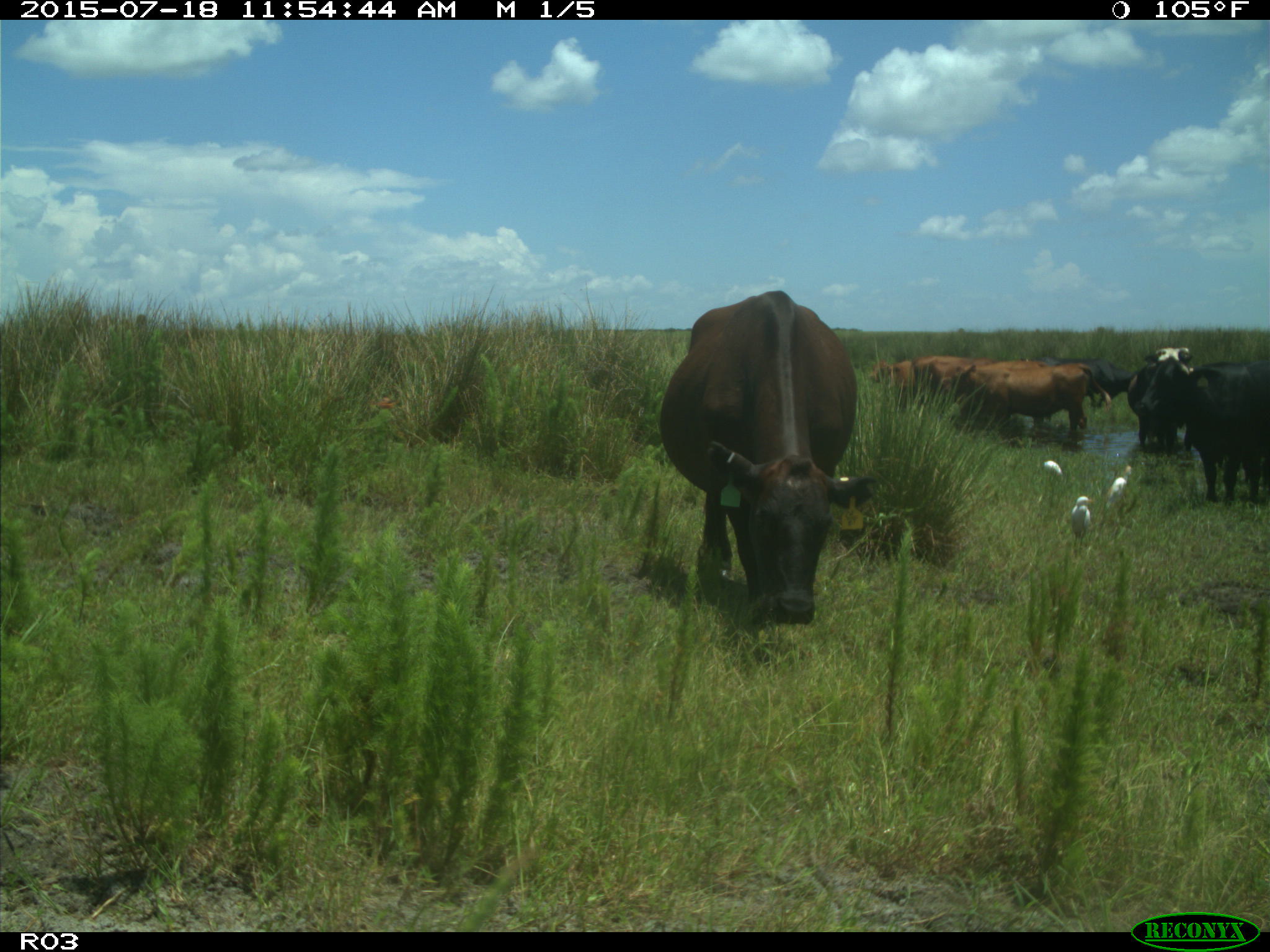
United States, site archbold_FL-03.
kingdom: Animalia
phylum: Chordata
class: Mammalia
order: Artiodactyla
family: Bovidae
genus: Bos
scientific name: Bos taurus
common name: domestic cow